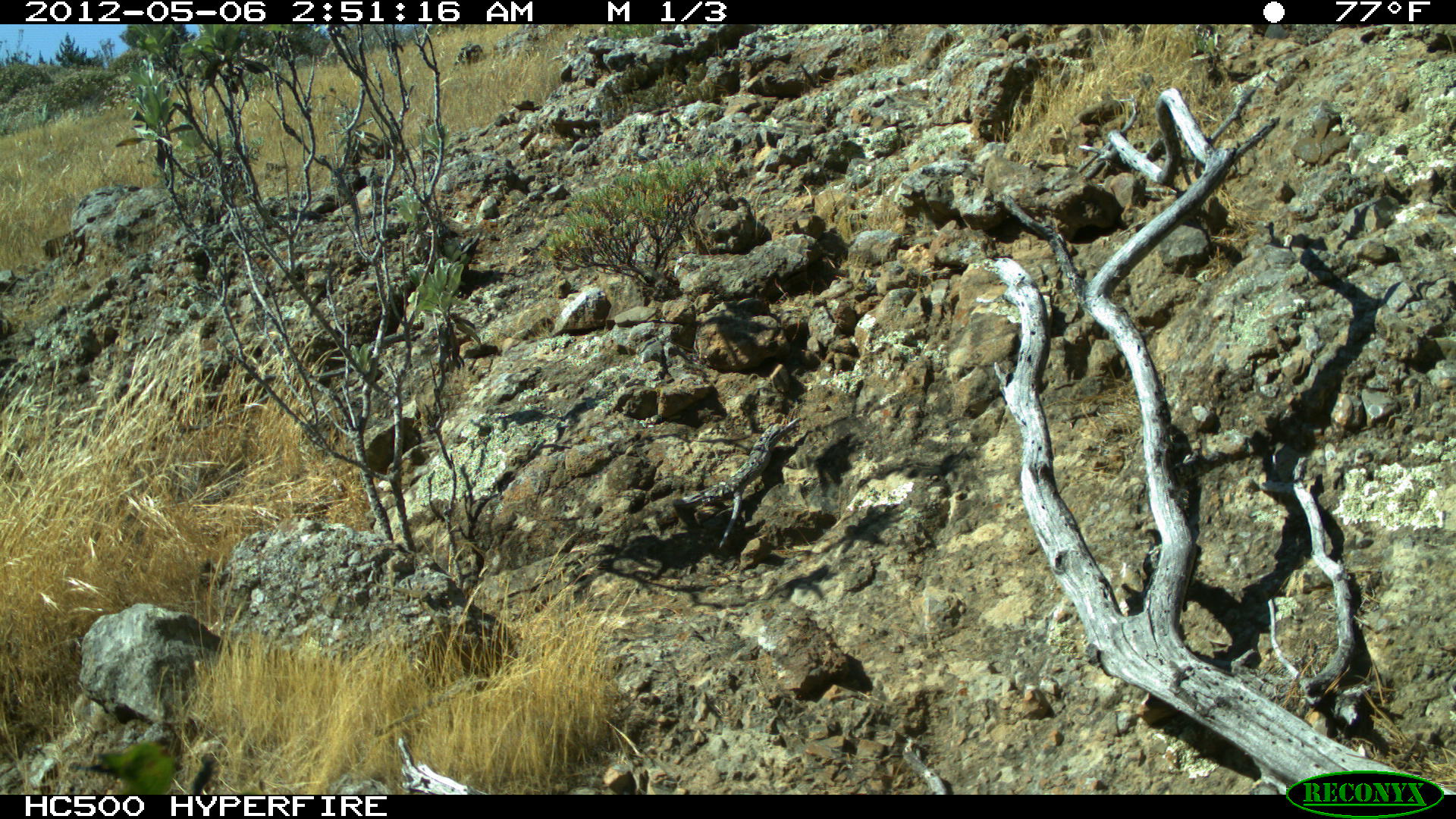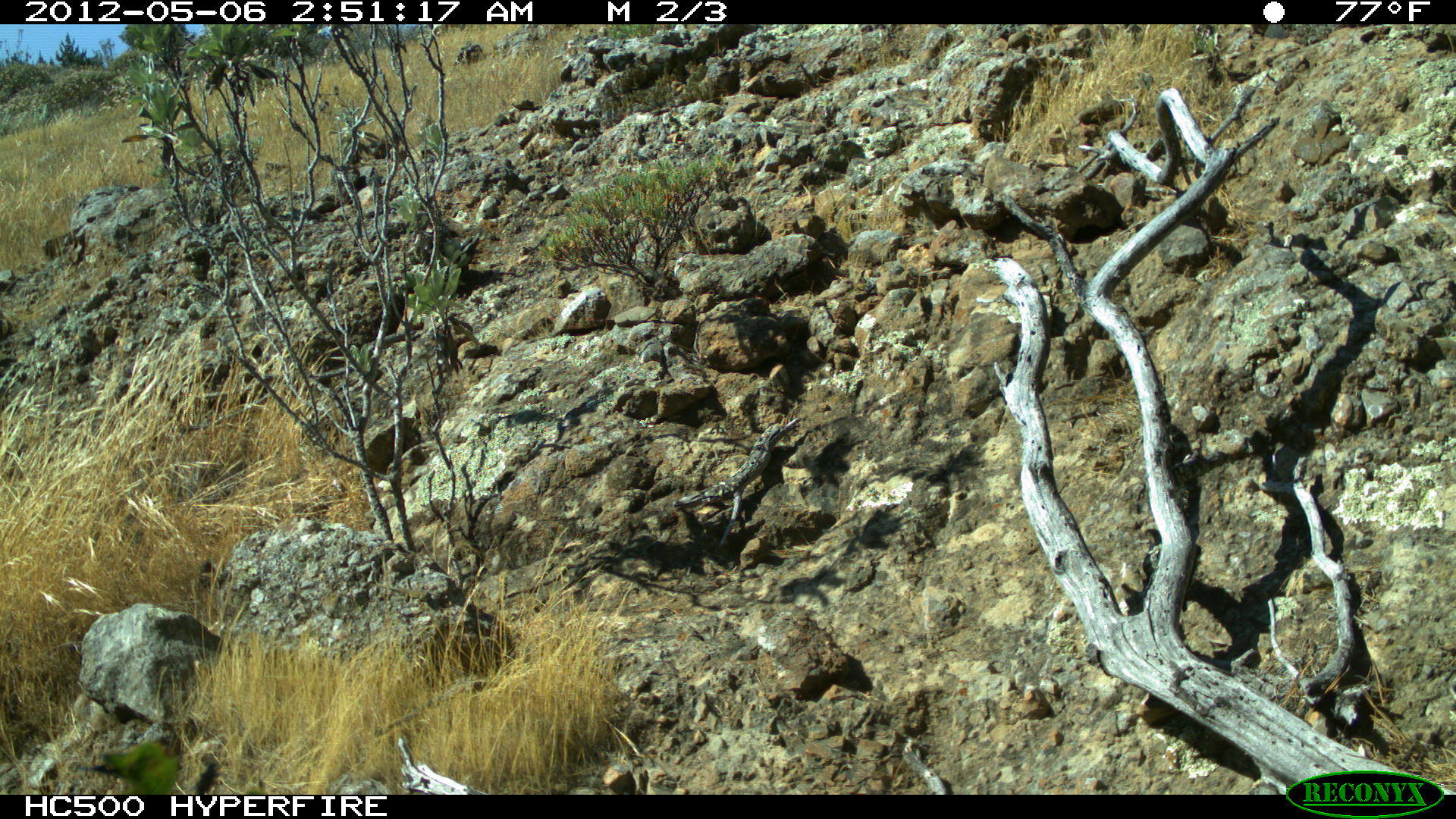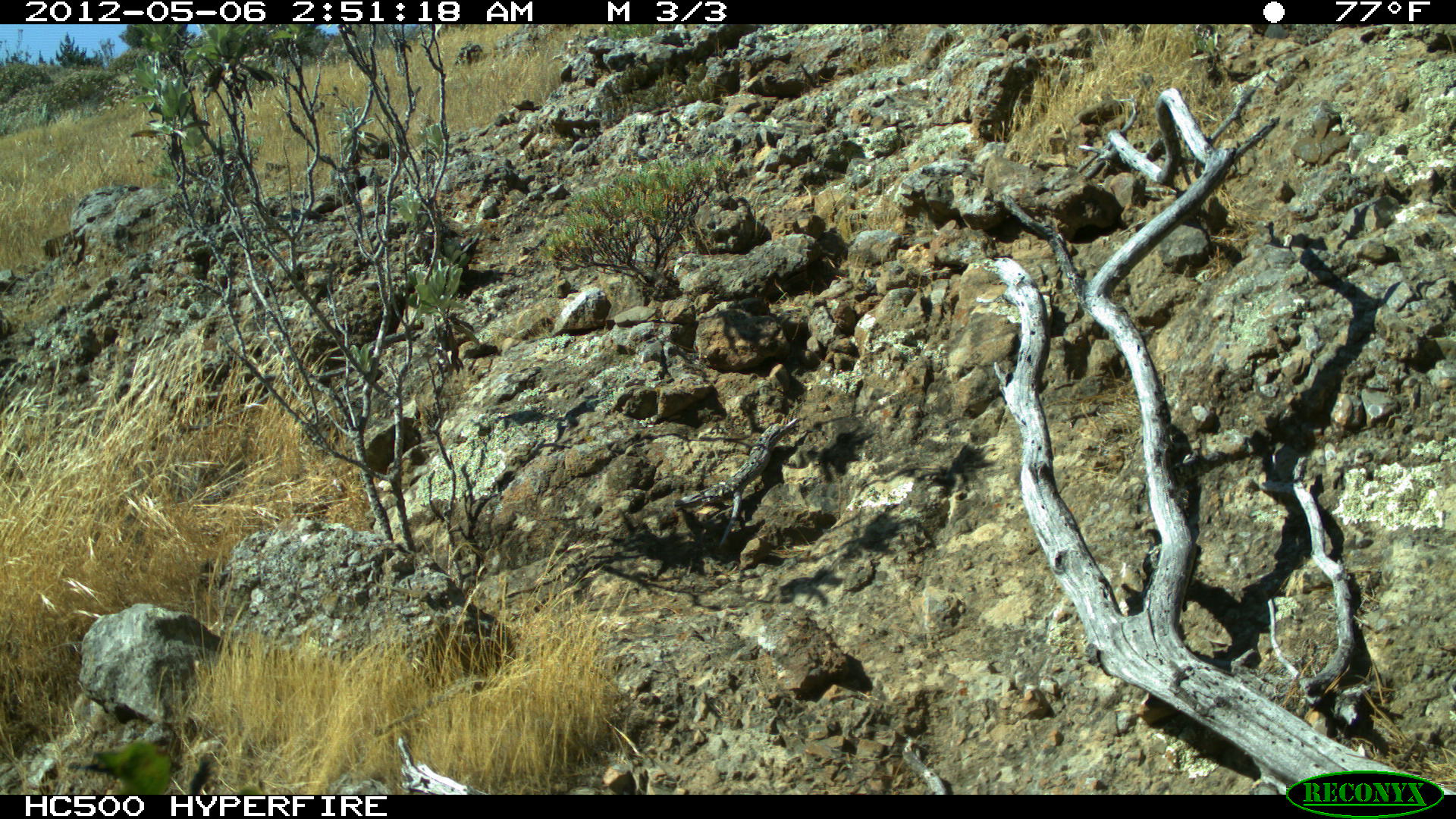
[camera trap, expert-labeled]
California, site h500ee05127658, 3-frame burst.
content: no animal present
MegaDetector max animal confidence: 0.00